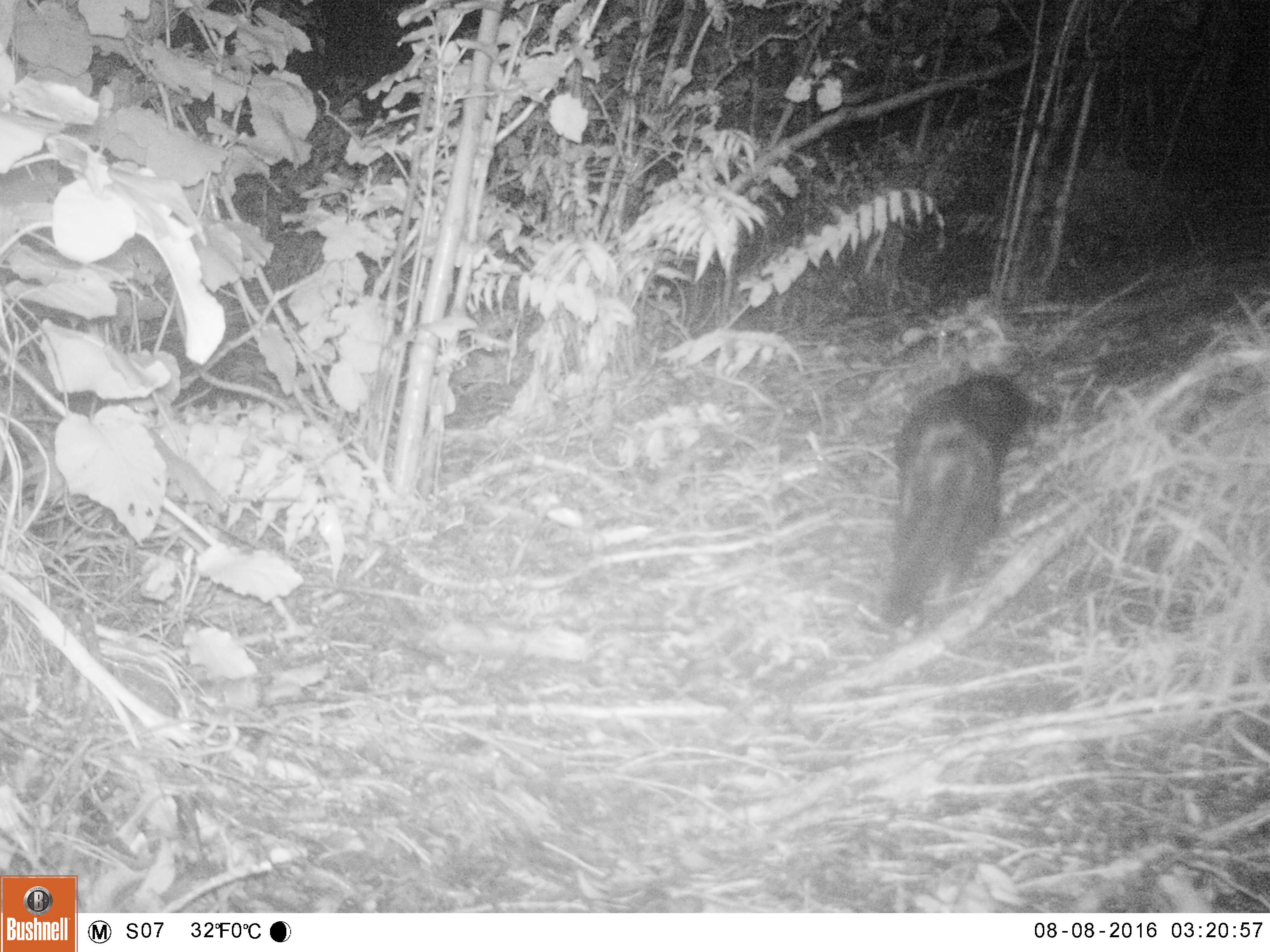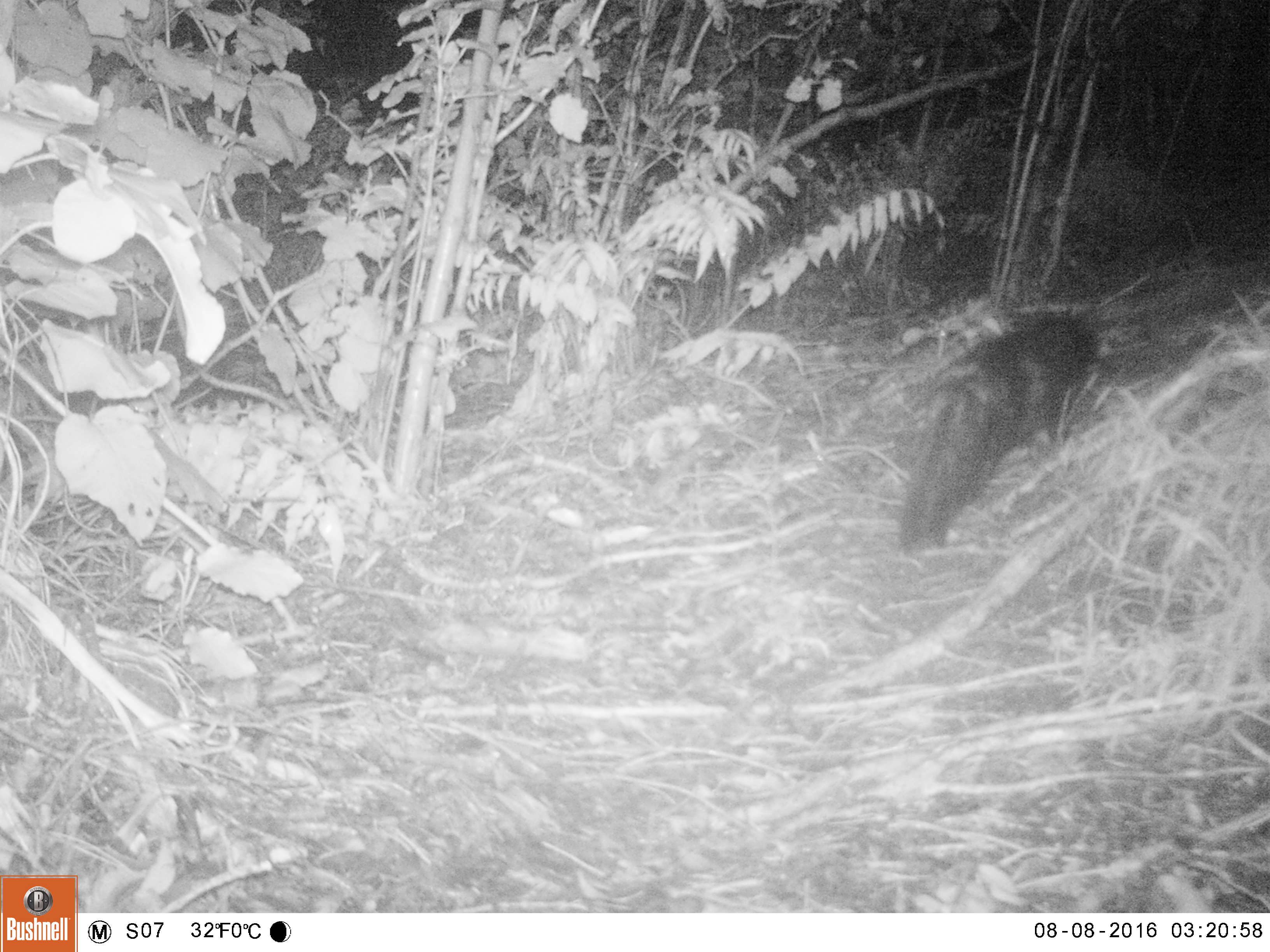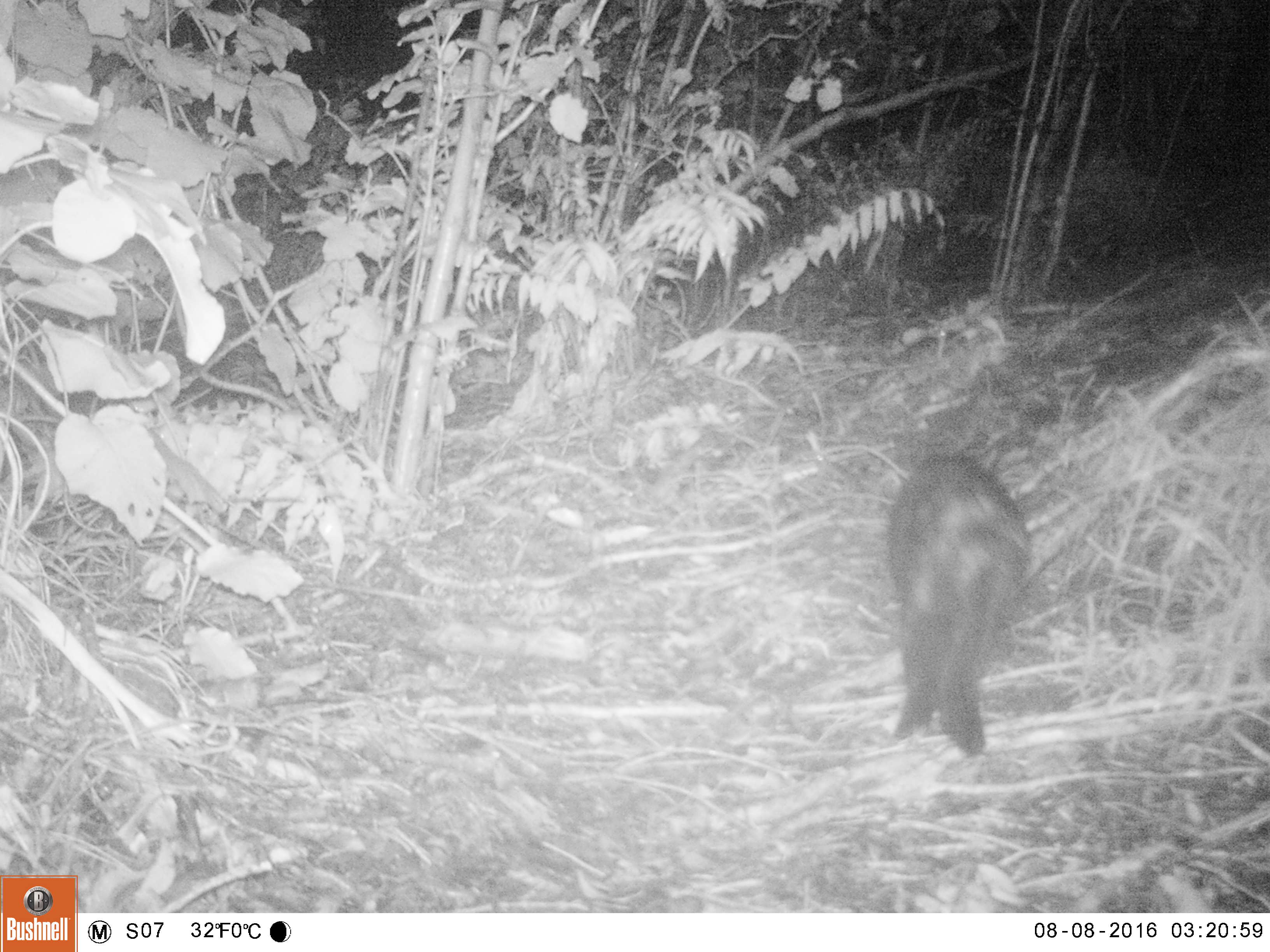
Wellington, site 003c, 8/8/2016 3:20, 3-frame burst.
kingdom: Animalia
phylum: Chordata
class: Mammalia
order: Carnivora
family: Felidae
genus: Felis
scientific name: Felis catus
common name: cat